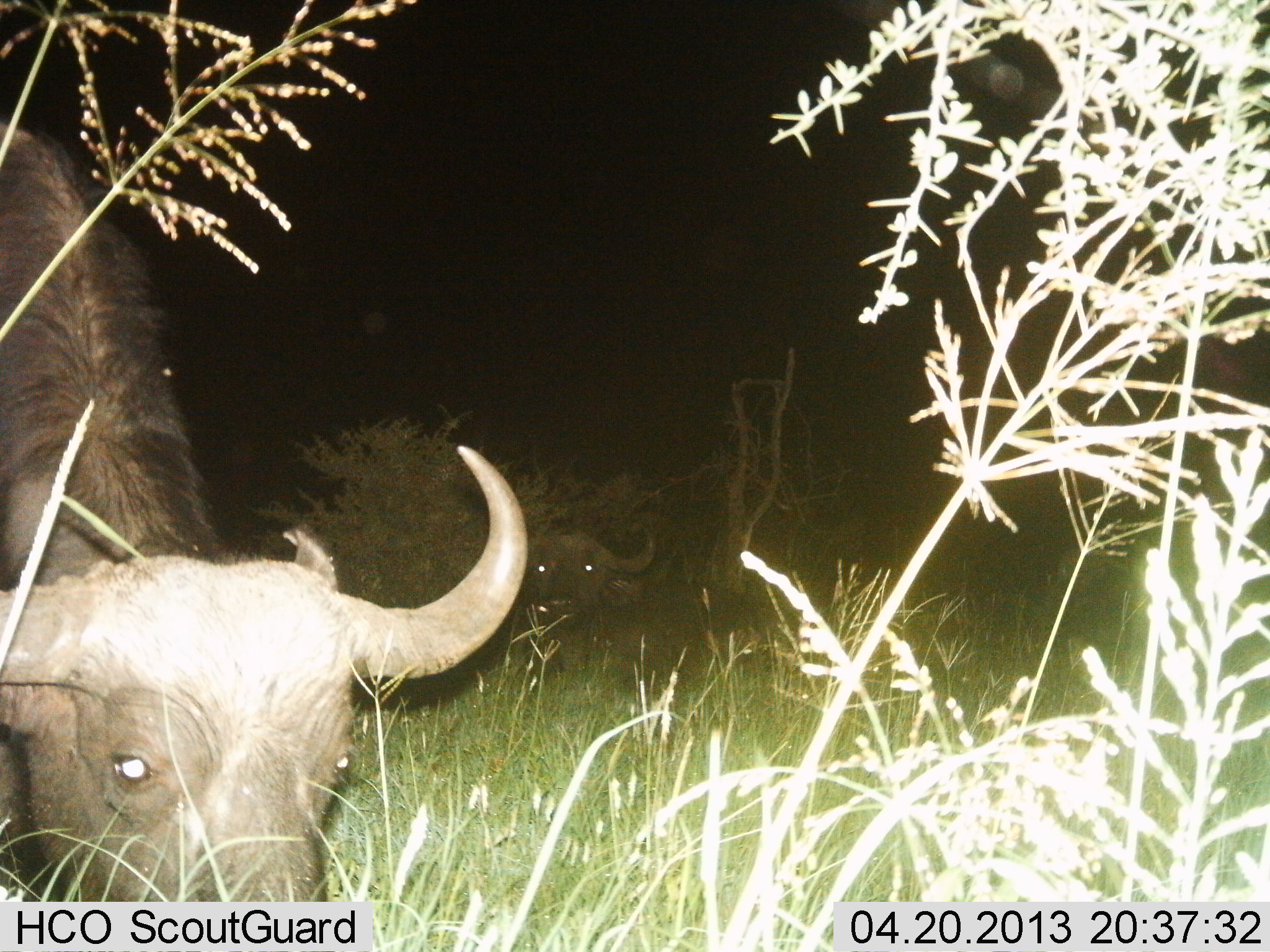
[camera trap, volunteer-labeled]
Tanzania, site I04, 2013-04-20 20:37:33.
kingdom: Animalia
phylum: Chordata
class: Mammalia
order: Artiodactyla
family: Bovidae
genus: Syncerus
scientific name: Syncerus caffer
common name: cape buffalo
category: buffalo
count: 2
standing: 61%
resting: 50%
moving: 0%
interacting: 0%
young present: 0%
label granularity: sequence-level